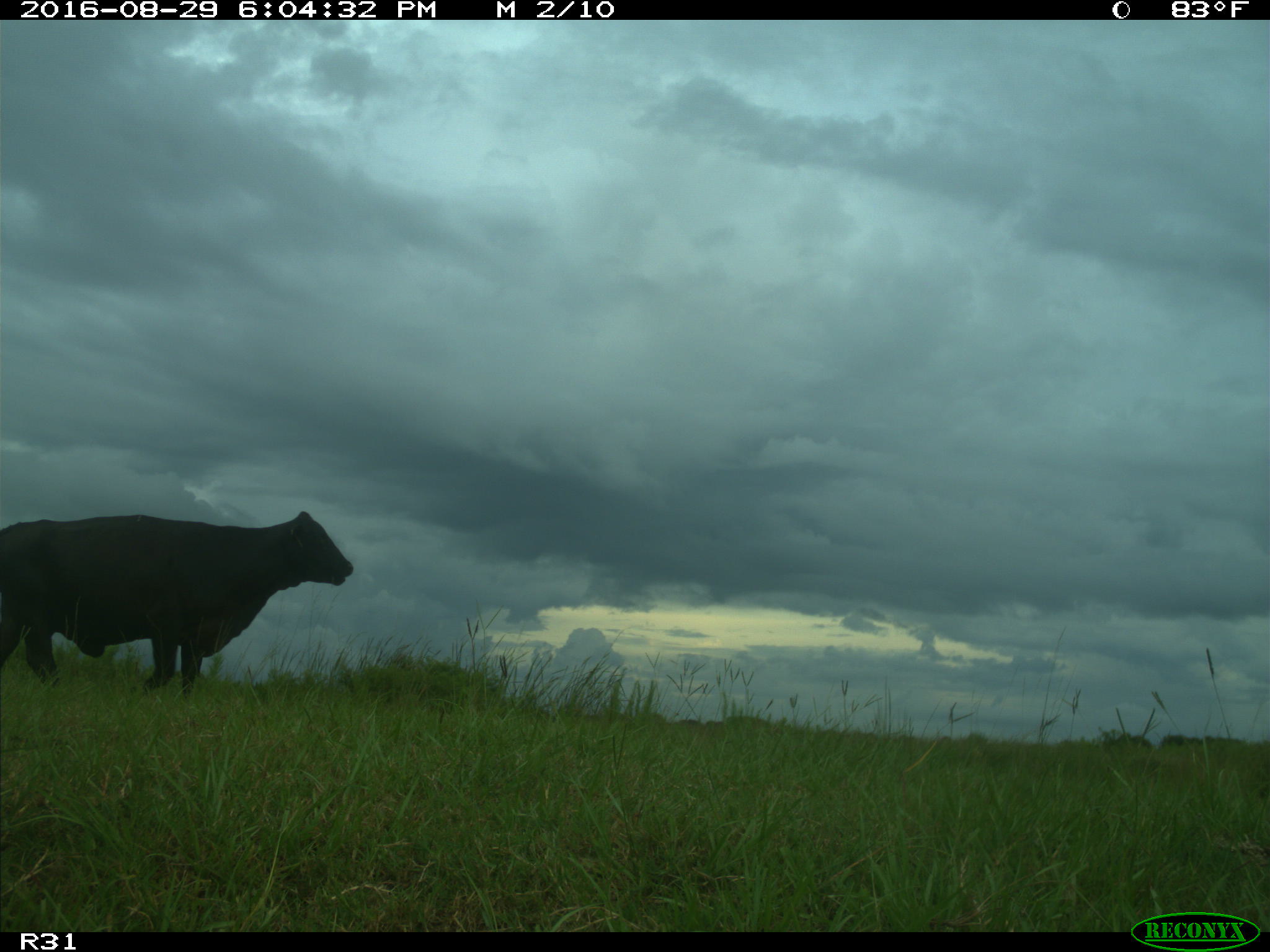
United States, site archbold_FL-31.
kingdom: Animalia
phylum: Chordata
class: Mammalia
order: Artiodactyla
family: Bovidae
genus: Bos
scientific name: Bos taurus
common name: domestic cow